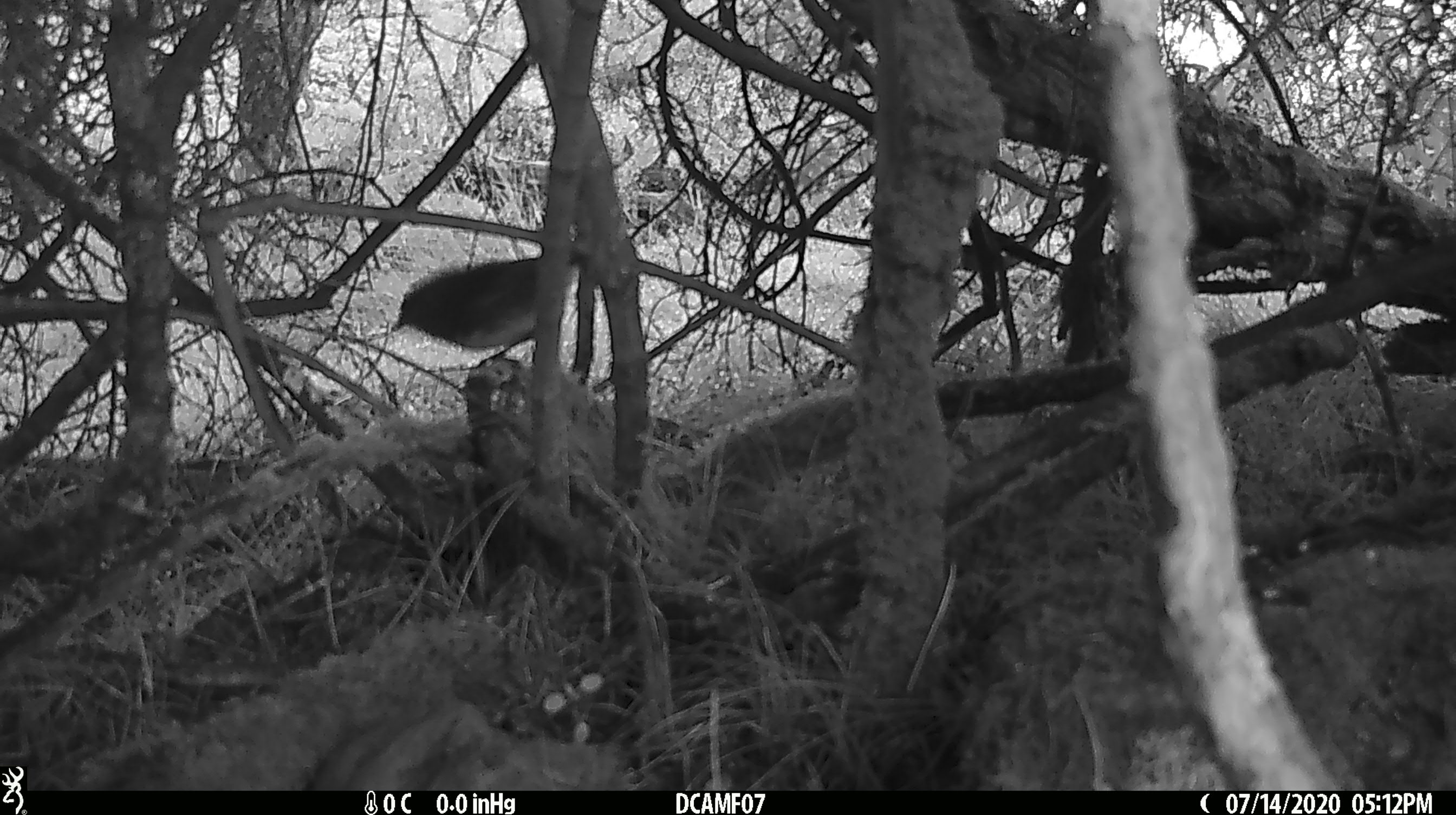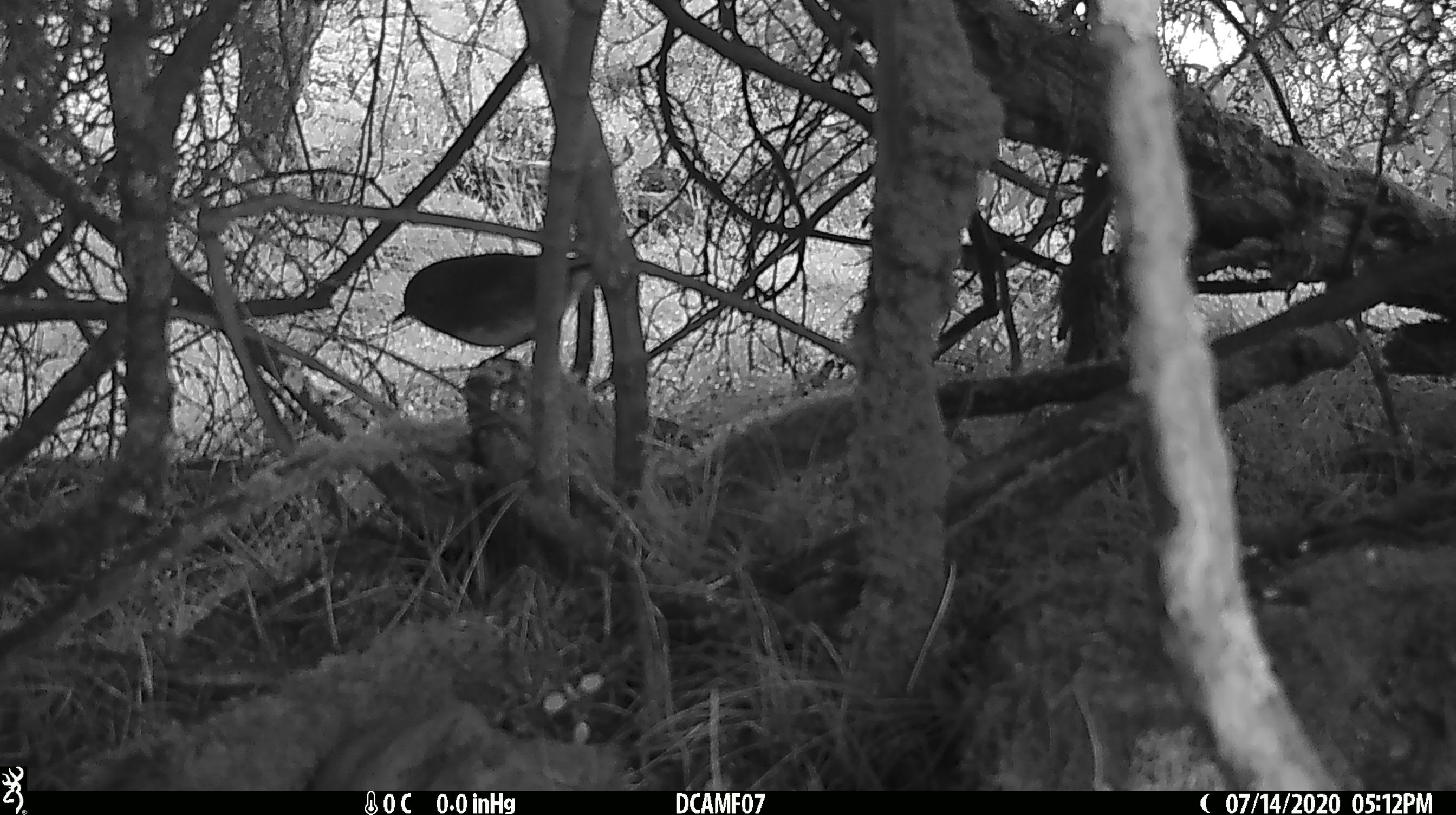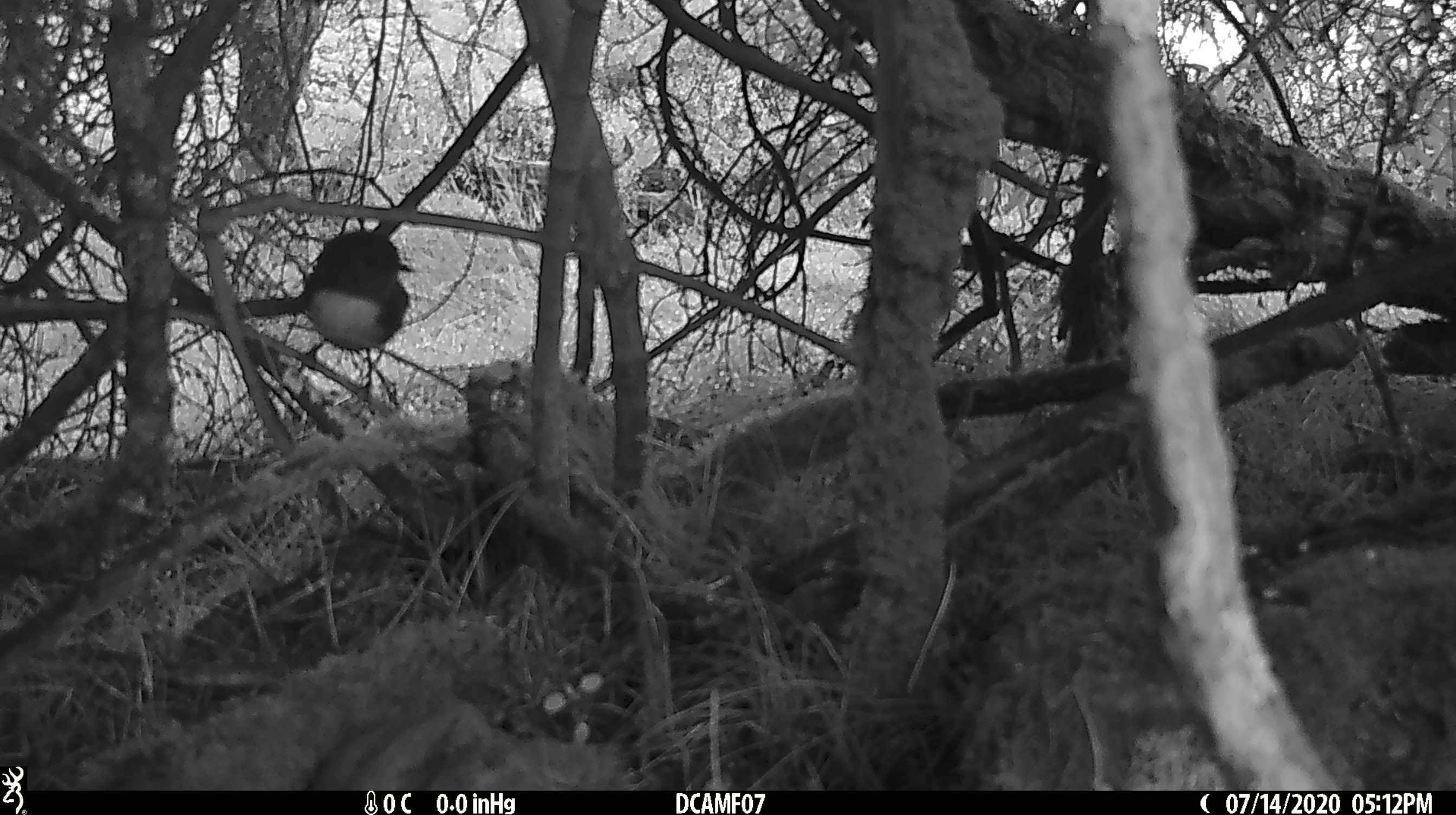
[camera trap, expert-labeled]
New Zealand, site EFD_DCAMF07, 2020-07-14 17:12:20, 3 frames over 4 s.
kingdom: Animalia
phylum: Chordata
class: Aves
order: Passeriformes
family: Petroicidae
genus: Petroica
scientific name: Petroica australis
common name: new zealand robin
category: robin